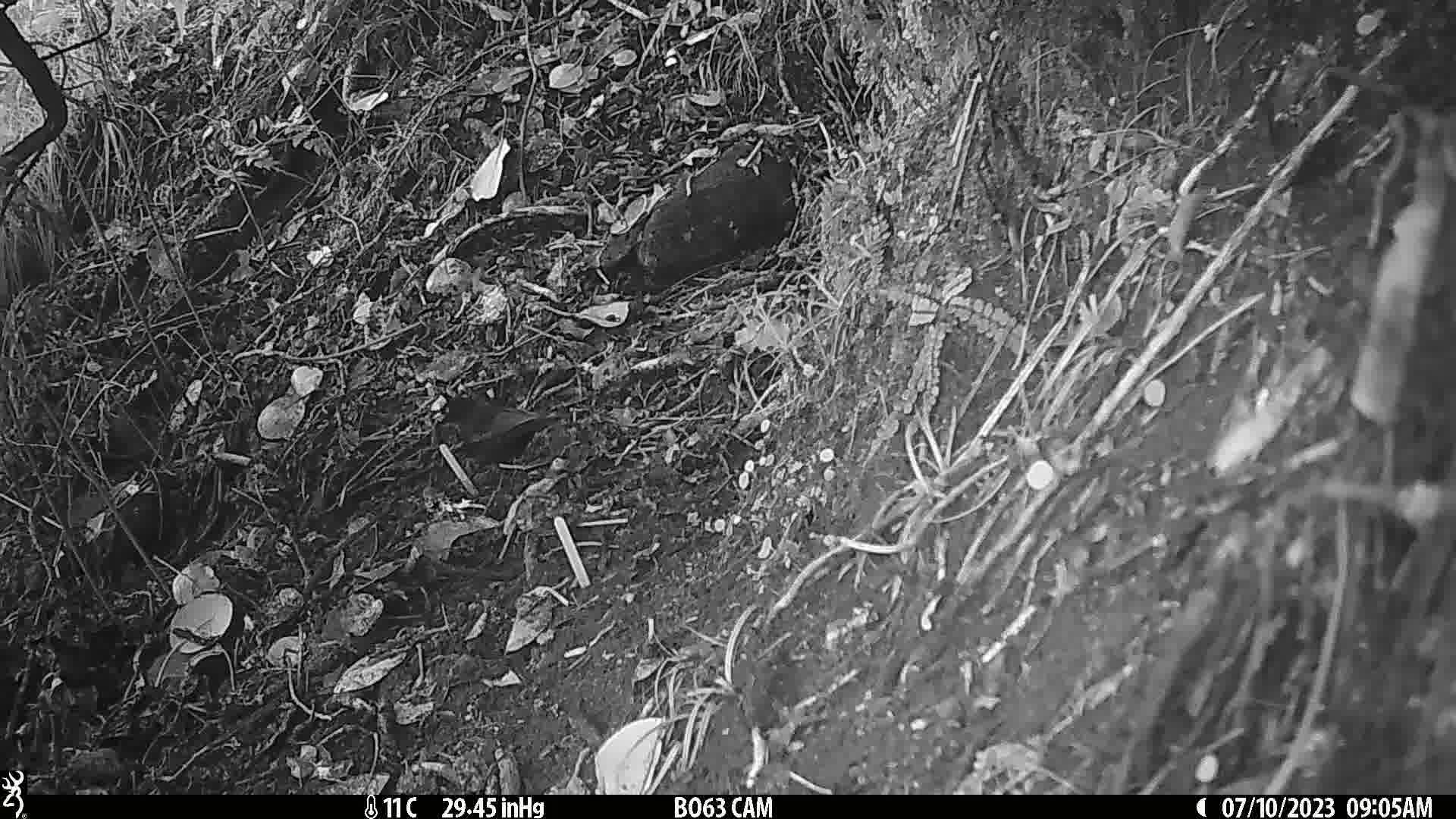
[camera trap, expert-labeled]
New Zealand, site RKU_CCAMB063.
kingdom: Animalia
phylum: Chordata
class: Aves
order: Passeriformes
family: Turdidae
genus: Turdus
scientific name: Turdus merula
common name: eurasian blackbird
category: blackbird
Blackbird (eurasian blackbird) (Turdus merula).